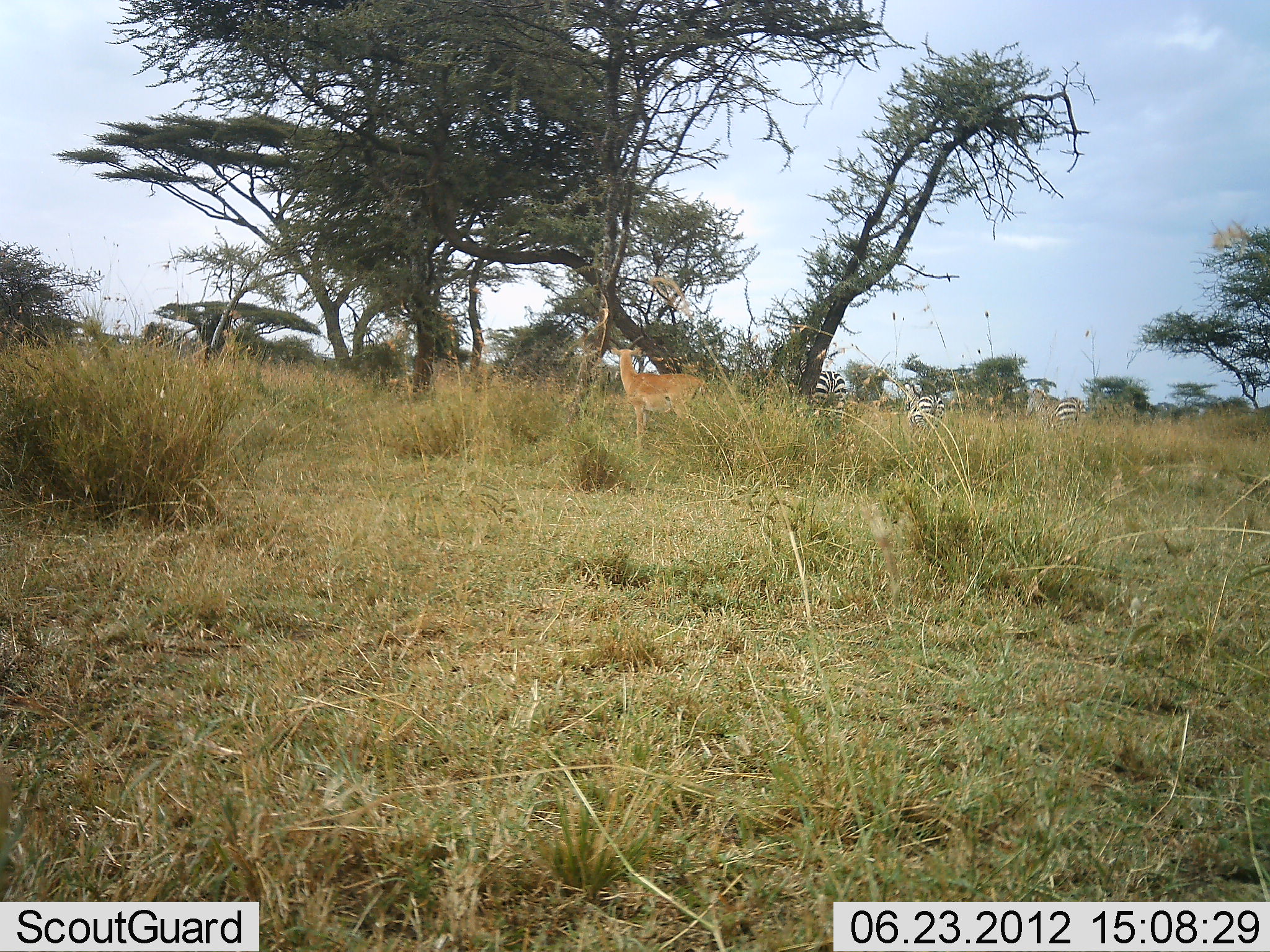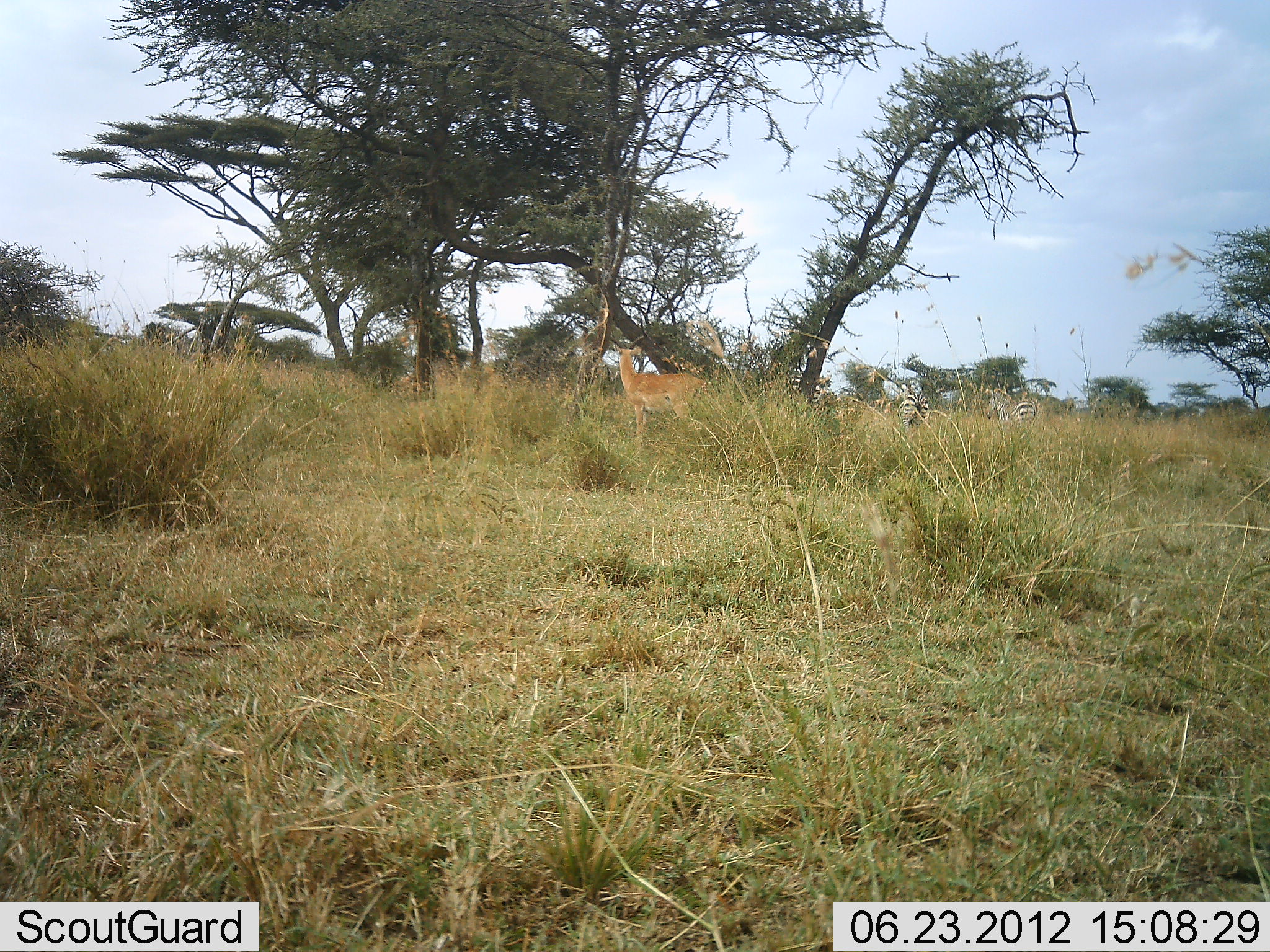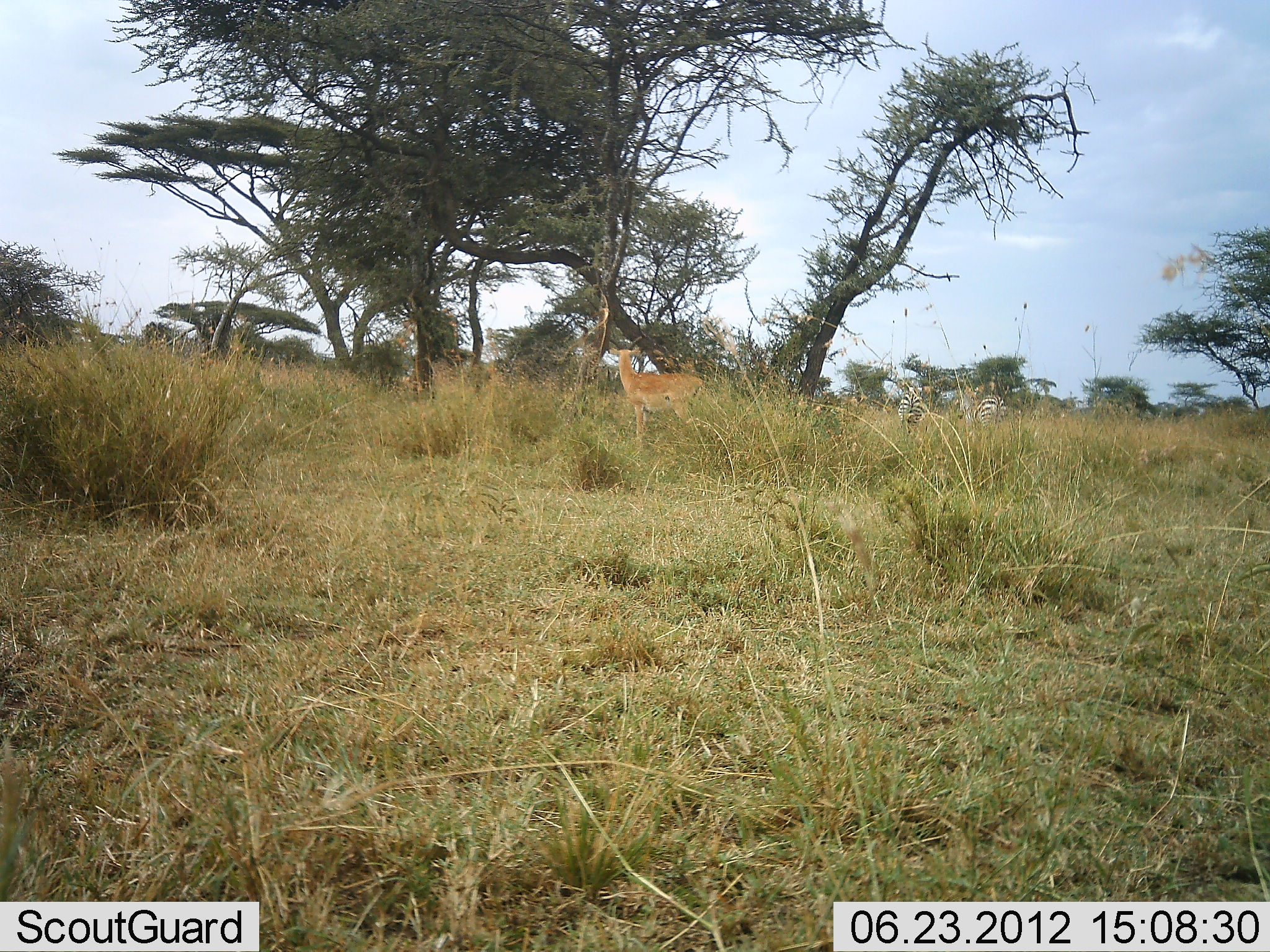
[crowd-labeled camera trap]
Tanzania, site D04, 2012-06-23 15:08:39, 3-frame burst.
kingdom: Animalia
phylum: Chordata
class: Mammalia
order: Artiodactyla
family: Bovidae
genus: Aepyceros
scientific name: Aepyceros melampus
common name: impala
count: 1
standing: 100%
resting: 0%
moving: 0%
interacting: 0%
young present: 0%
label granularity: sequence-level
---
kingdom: Animalia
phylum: Chordata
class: Mammalia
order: Perissodactyla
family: Equidae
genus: Equus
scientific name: Equus quagga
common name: plains zebra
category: zebra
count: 3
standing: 23%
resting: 0%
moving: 85%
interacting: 0%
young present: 0%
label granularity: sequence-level